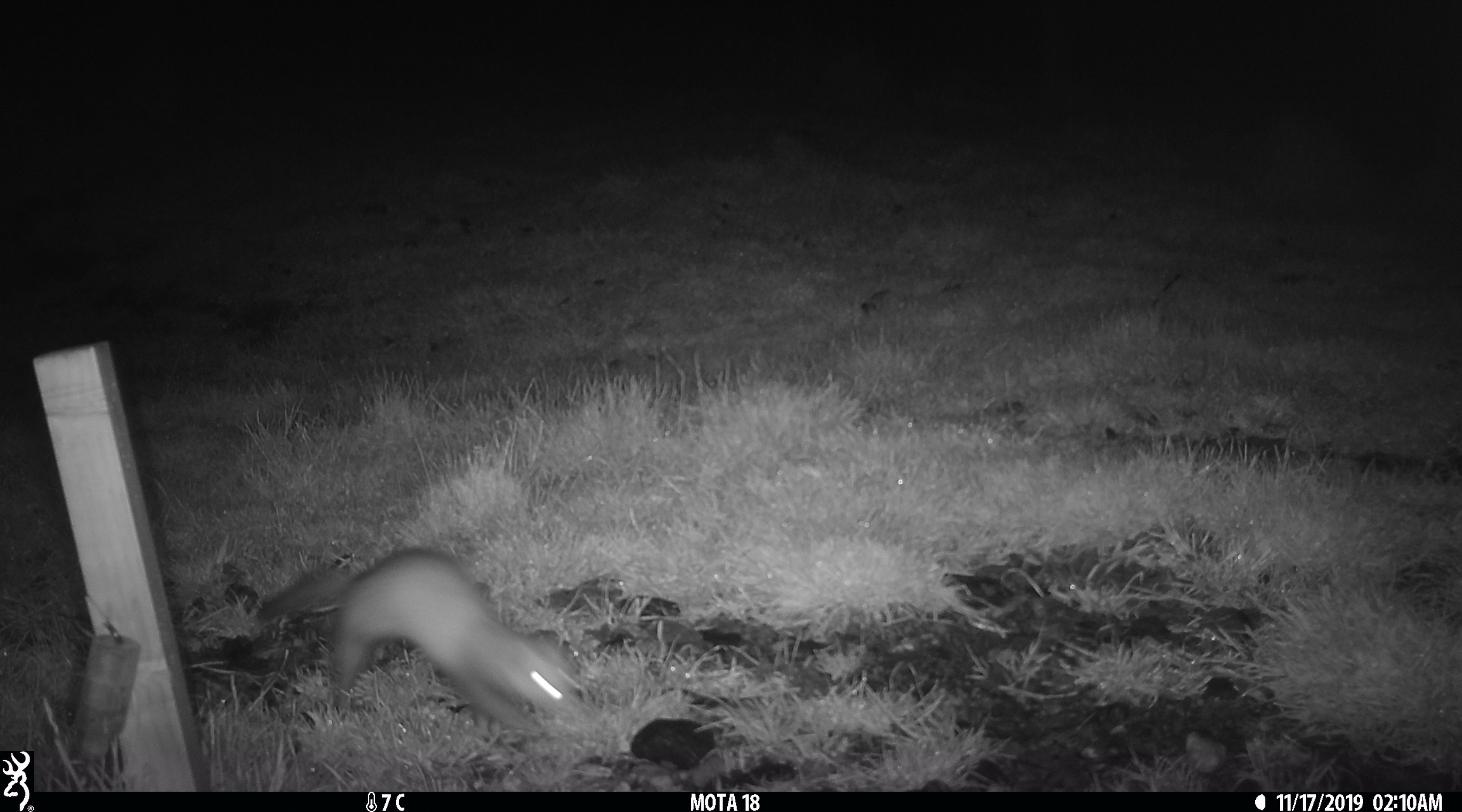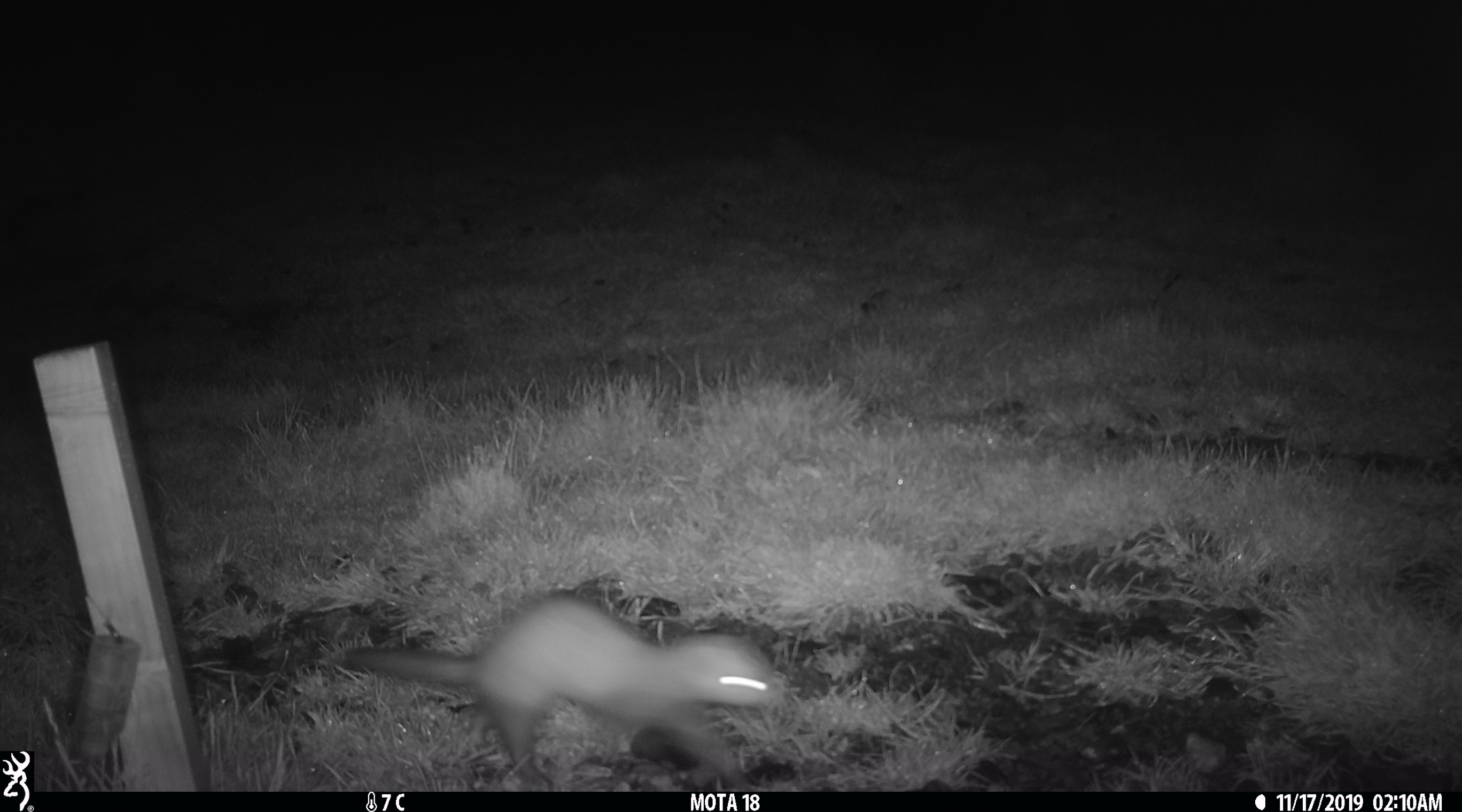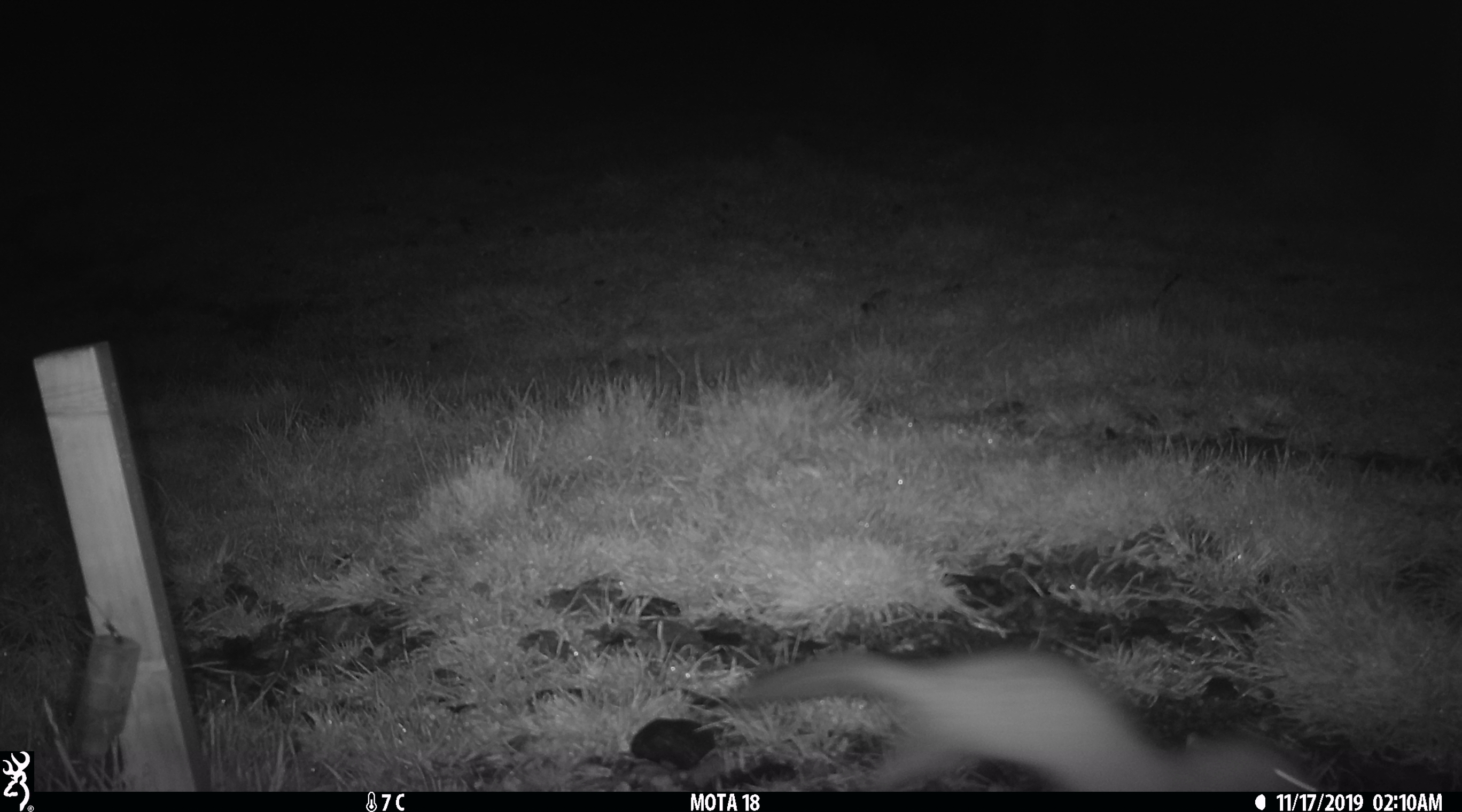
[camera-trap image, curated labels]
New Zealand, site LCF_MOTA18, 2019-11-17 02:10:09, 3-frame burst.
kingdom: Animalia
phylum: Chordata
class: Mammalia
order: Carnivora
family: Mustelidae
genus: Mustela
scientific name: Mustela furo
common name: ferret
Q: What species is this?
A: Ferret (Mustela furo).